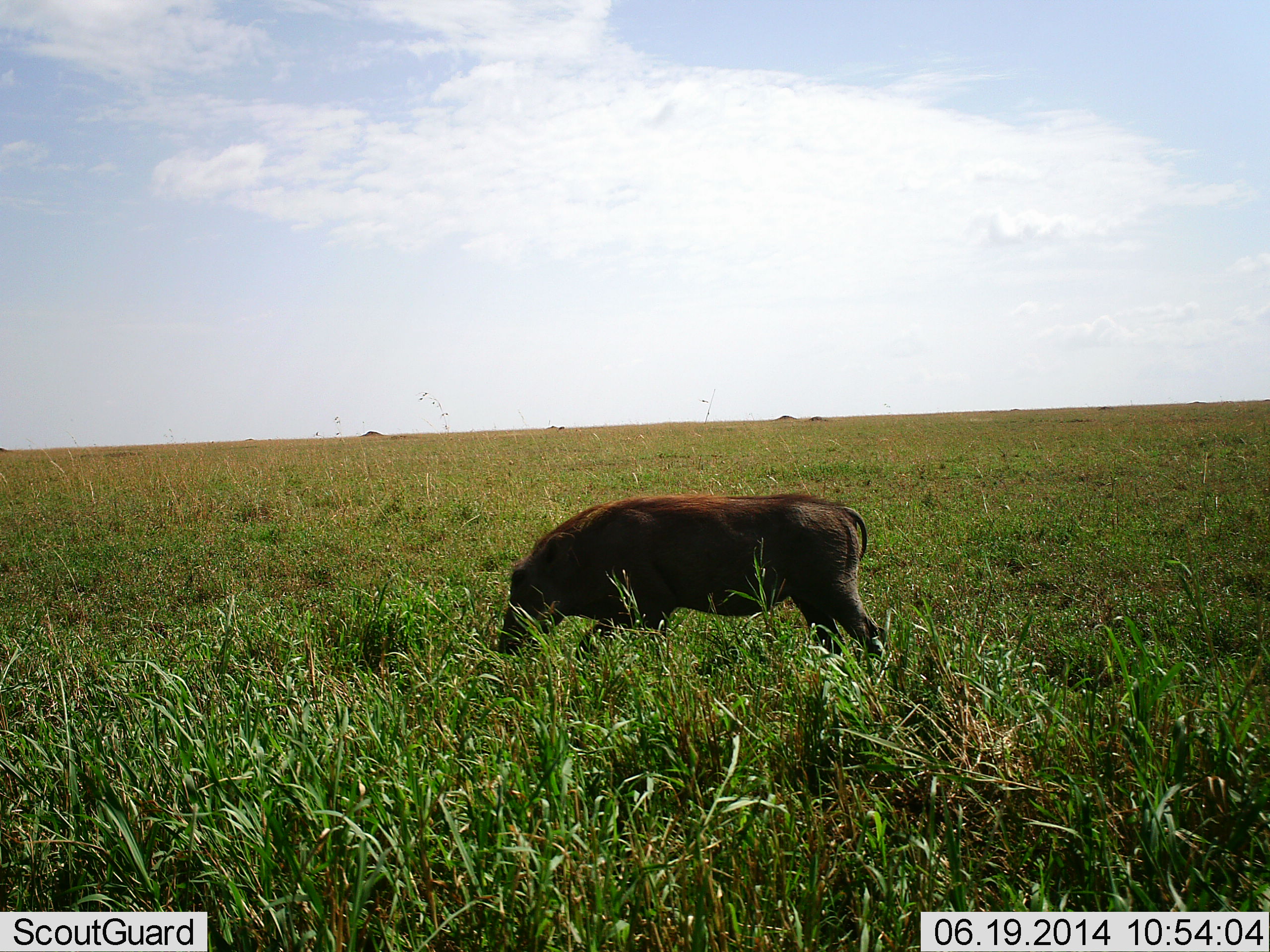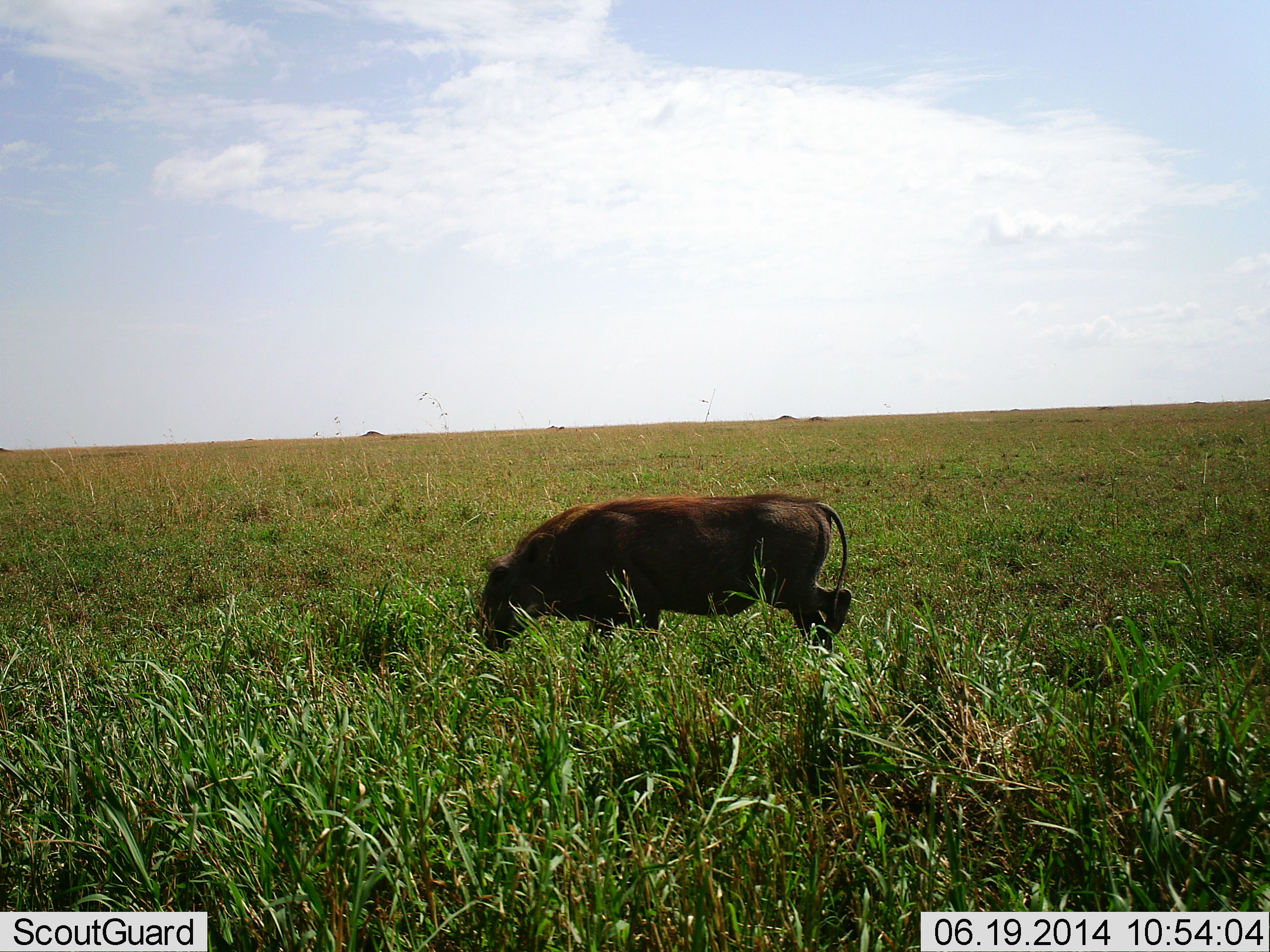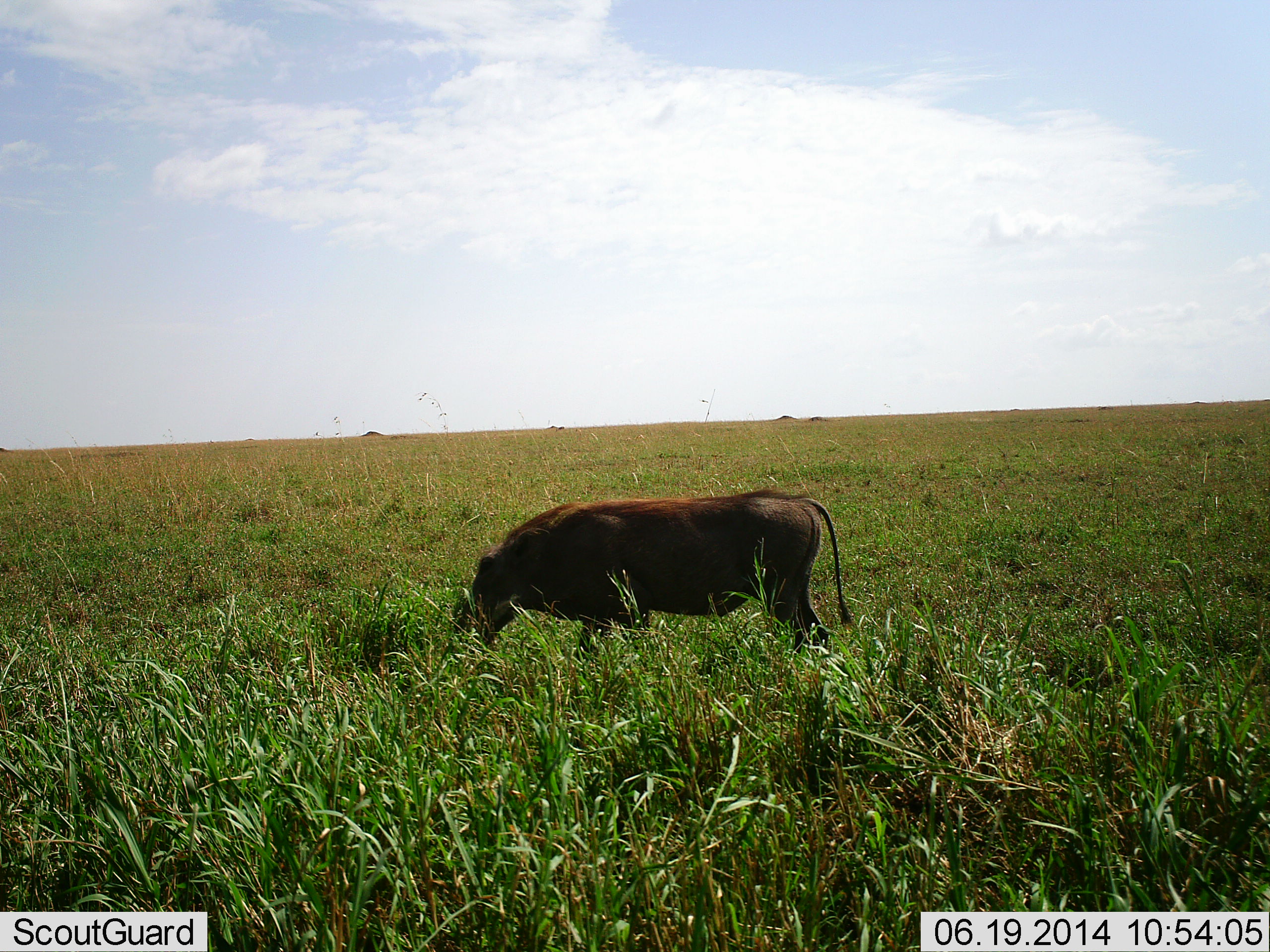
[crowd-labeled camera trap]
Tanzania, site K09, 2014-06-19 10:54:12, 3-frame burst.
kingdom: Animalia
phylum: Chordata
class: Mammalia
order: Artiodactyla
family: Suidae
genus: Phacochoerus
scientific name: Phacochoerus africanus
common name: warthog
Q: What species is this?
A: Warthog (Phacochoerus africanus).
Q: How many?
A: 1.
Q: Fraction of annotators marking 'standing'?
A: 10%.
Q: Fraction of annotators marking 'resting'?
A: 0%.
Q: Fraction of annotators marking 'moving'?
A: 50%.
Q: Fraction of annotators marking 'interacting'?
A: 0%.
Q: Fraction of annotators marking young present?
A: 0%.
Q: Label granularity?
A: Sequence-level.